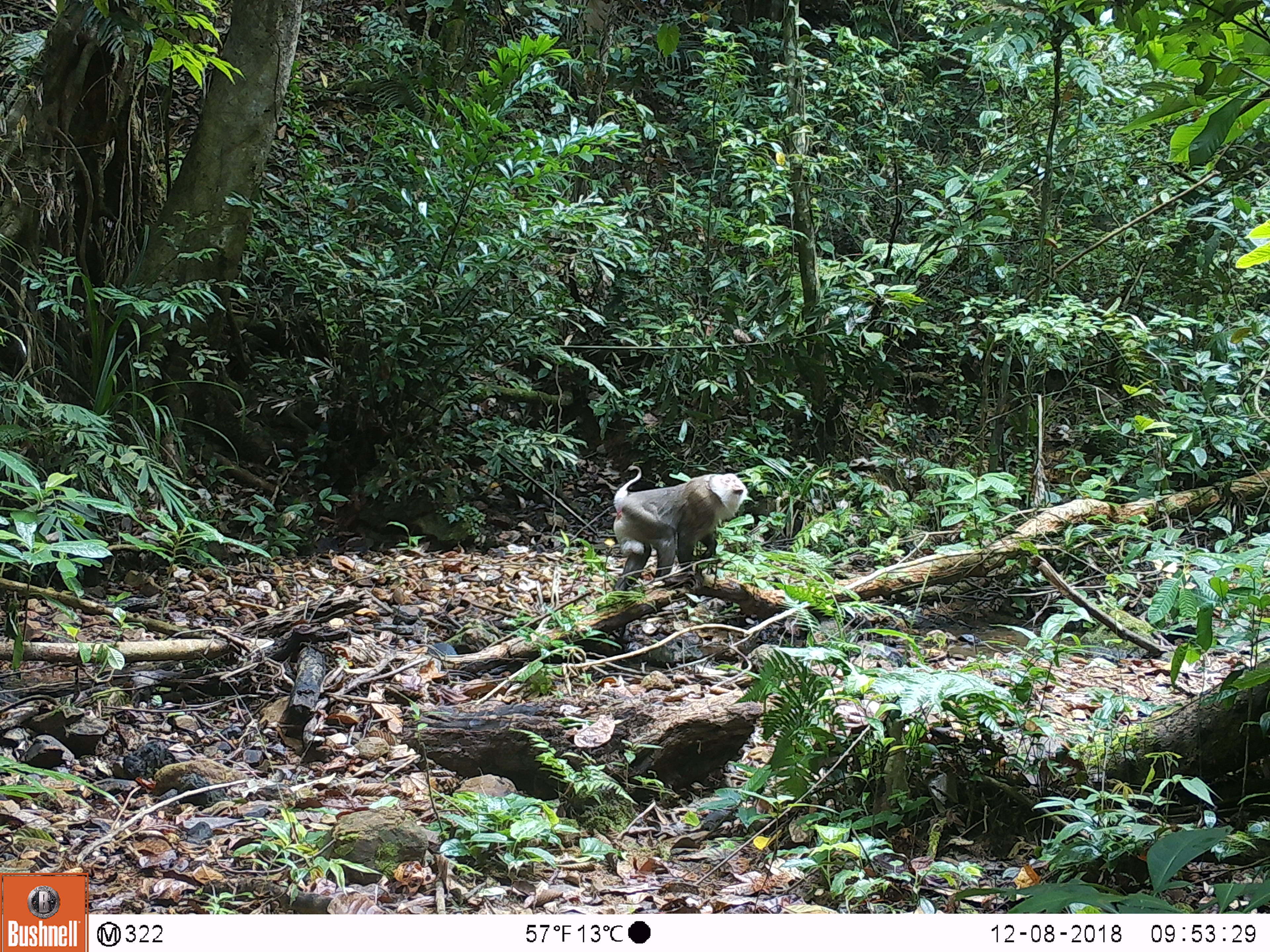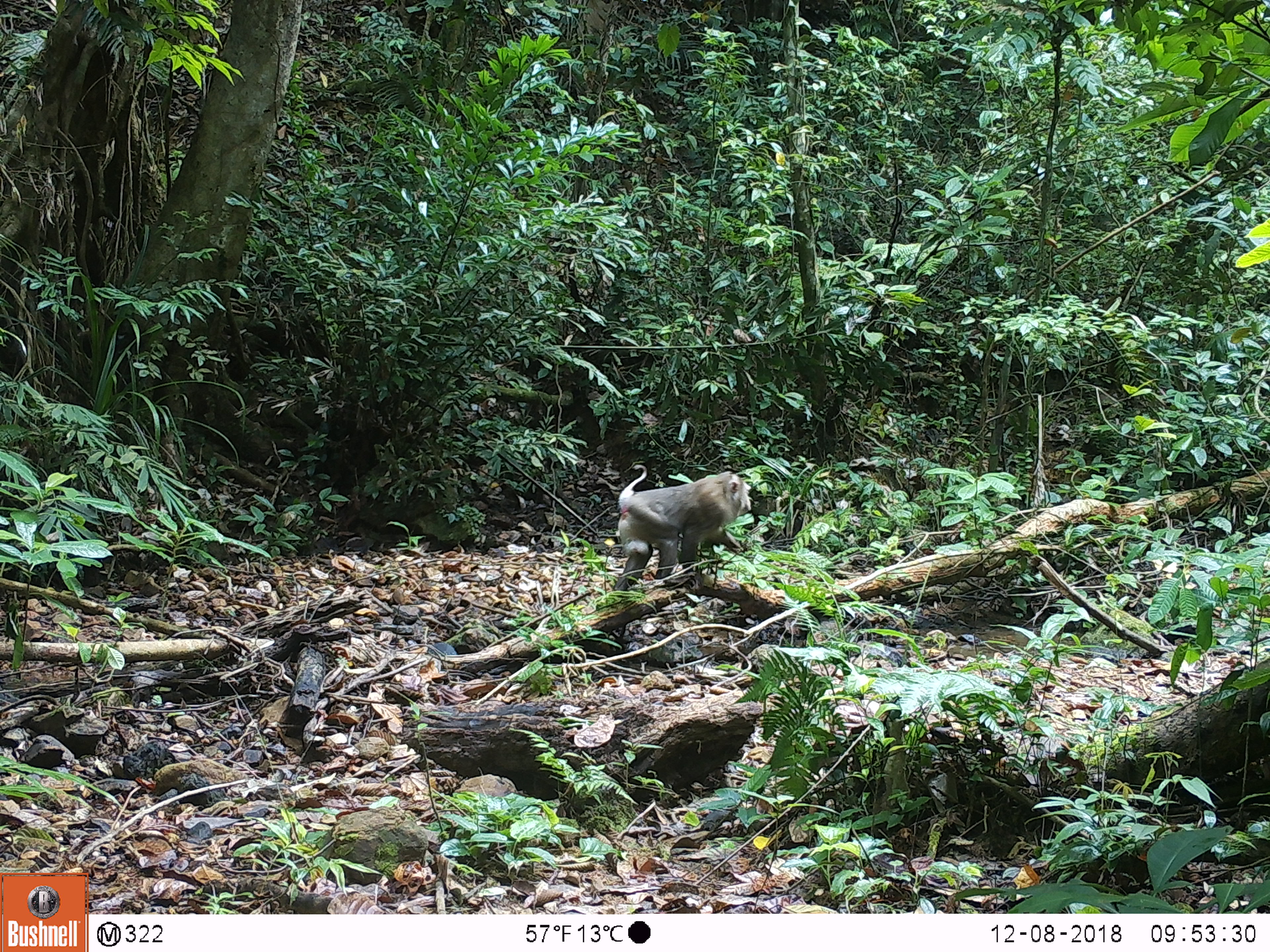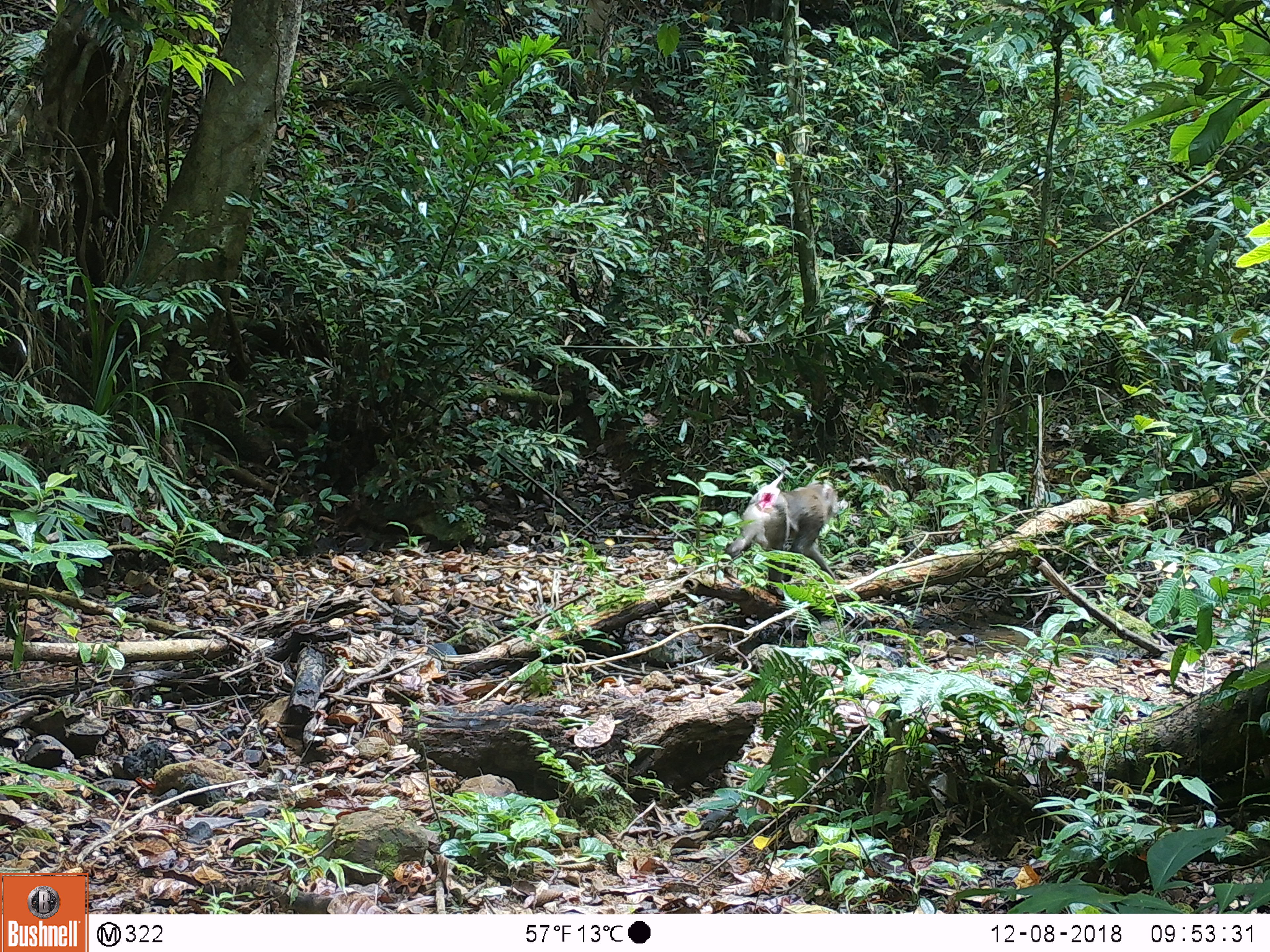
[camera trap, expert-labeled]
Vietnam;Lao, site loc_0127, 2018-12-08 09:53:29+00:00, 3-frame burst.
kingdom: Animalia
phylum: Chordata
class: Mammalia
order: Primates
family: Cercopithecidae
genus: Macaca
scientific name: Macaca nemestrina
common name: pig-tailed macaque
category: pig tailed macaque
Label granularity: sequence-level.